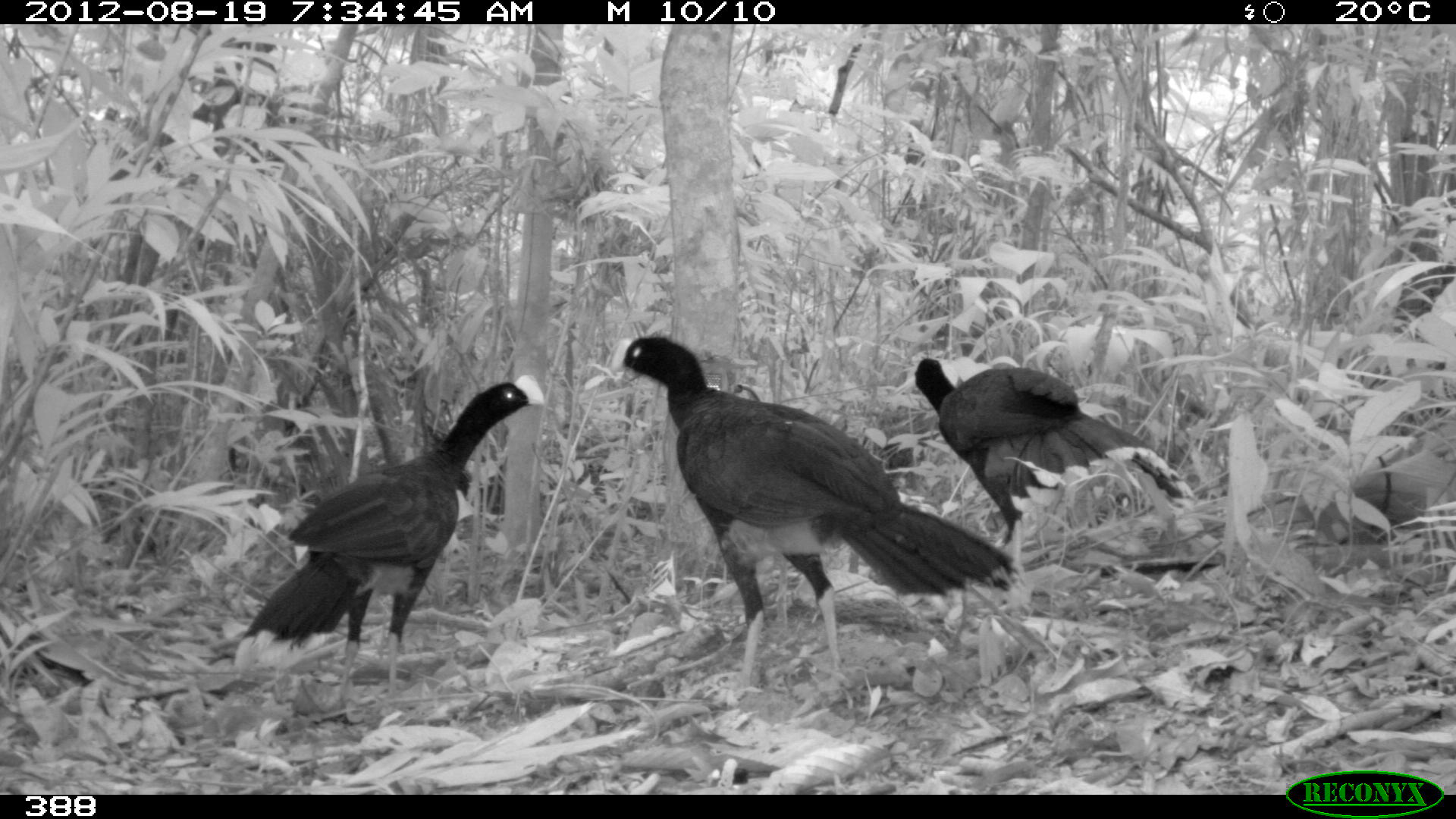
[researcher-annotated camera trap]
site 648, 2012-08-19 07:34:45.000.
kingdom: Animalia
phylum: Chordata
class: Aves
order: Galliformes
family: Cracidae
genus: Mitu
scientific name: Mitu tuberosum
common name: razor-billed curassow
Mitu tuberosum (razor-billed curassow).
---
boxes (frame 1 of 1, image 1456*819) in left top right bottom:
mitu tuberosum: 609 333 1024 691; 232 371 545 693; 911 356 1197 558